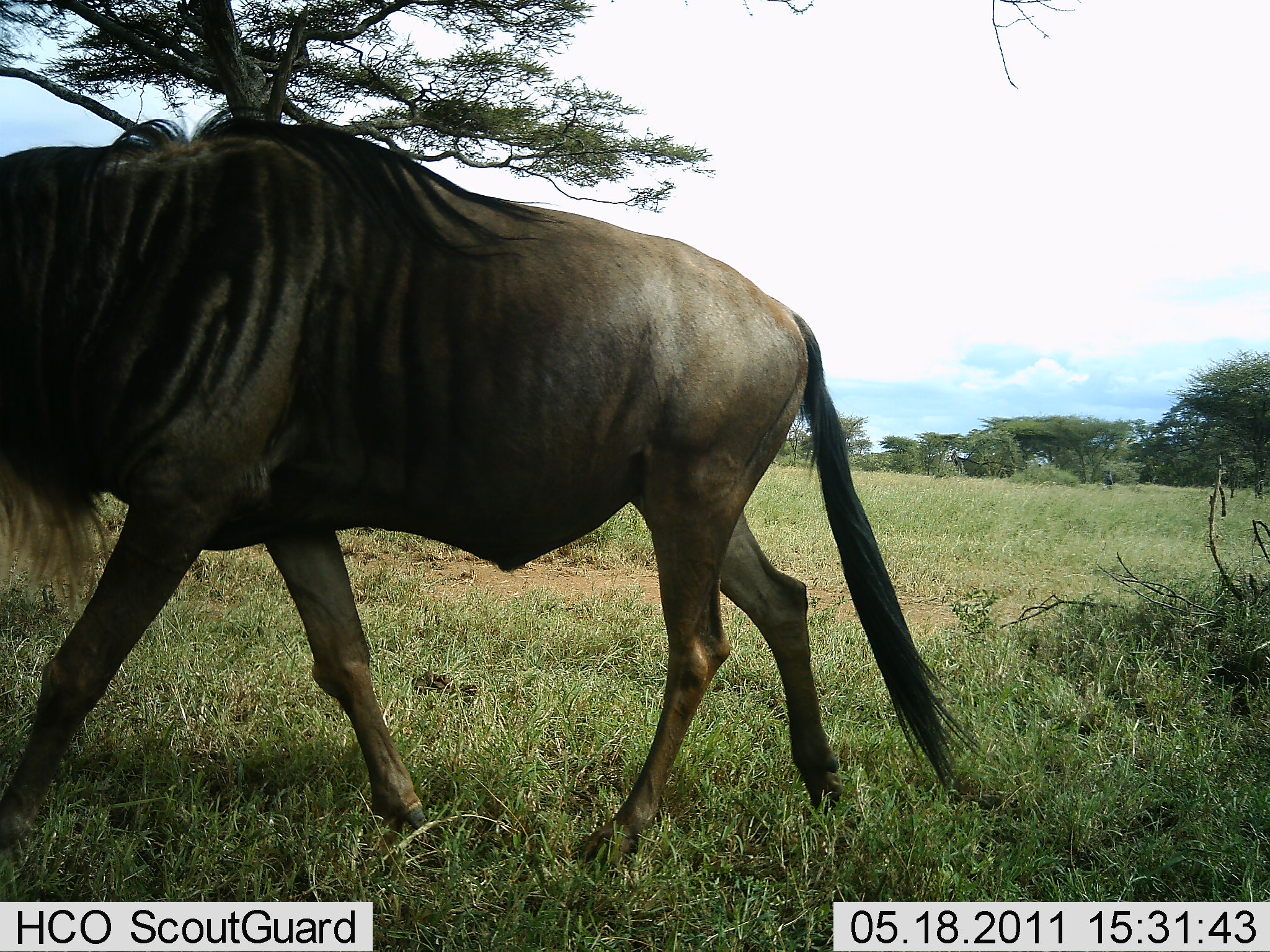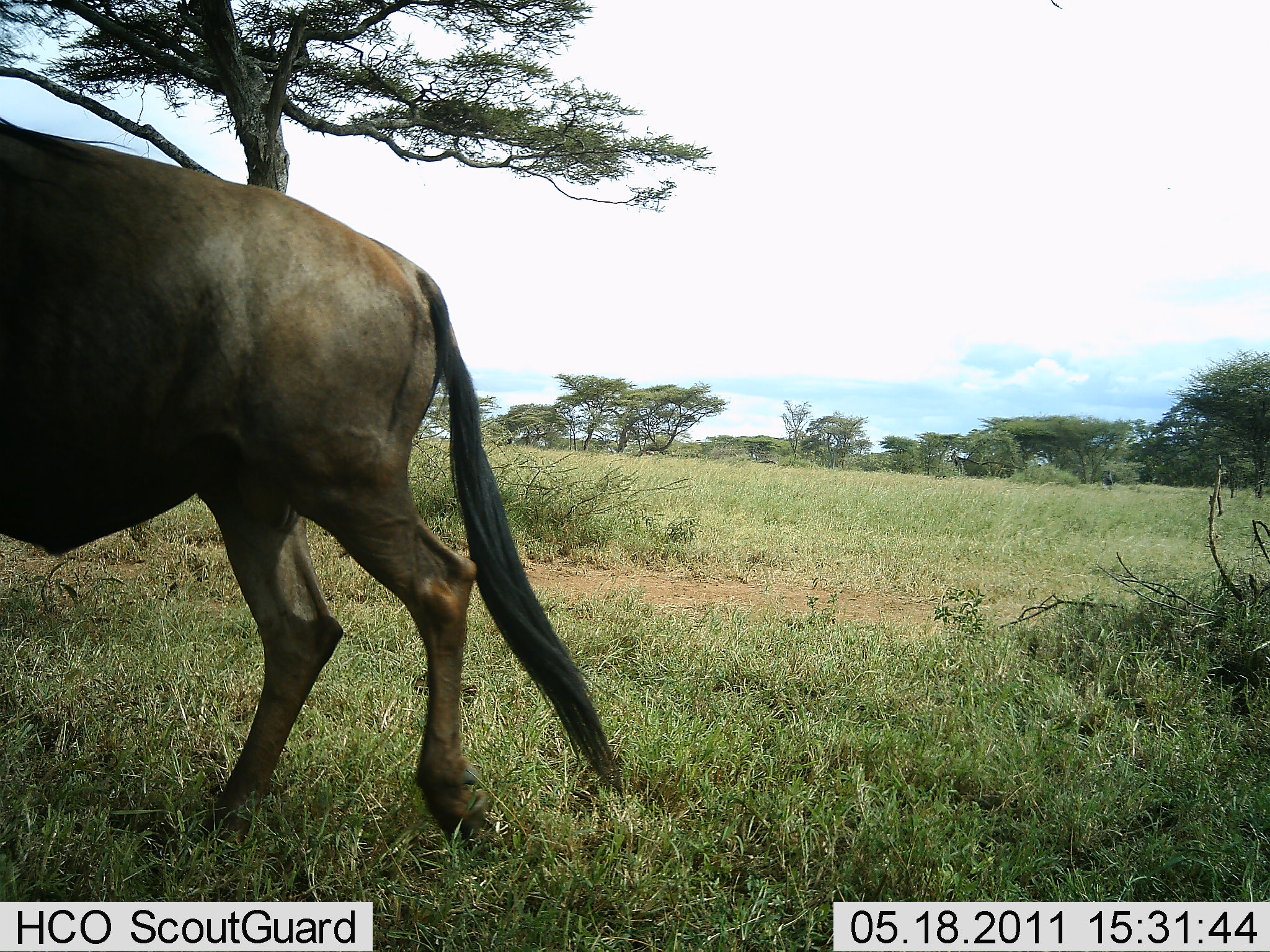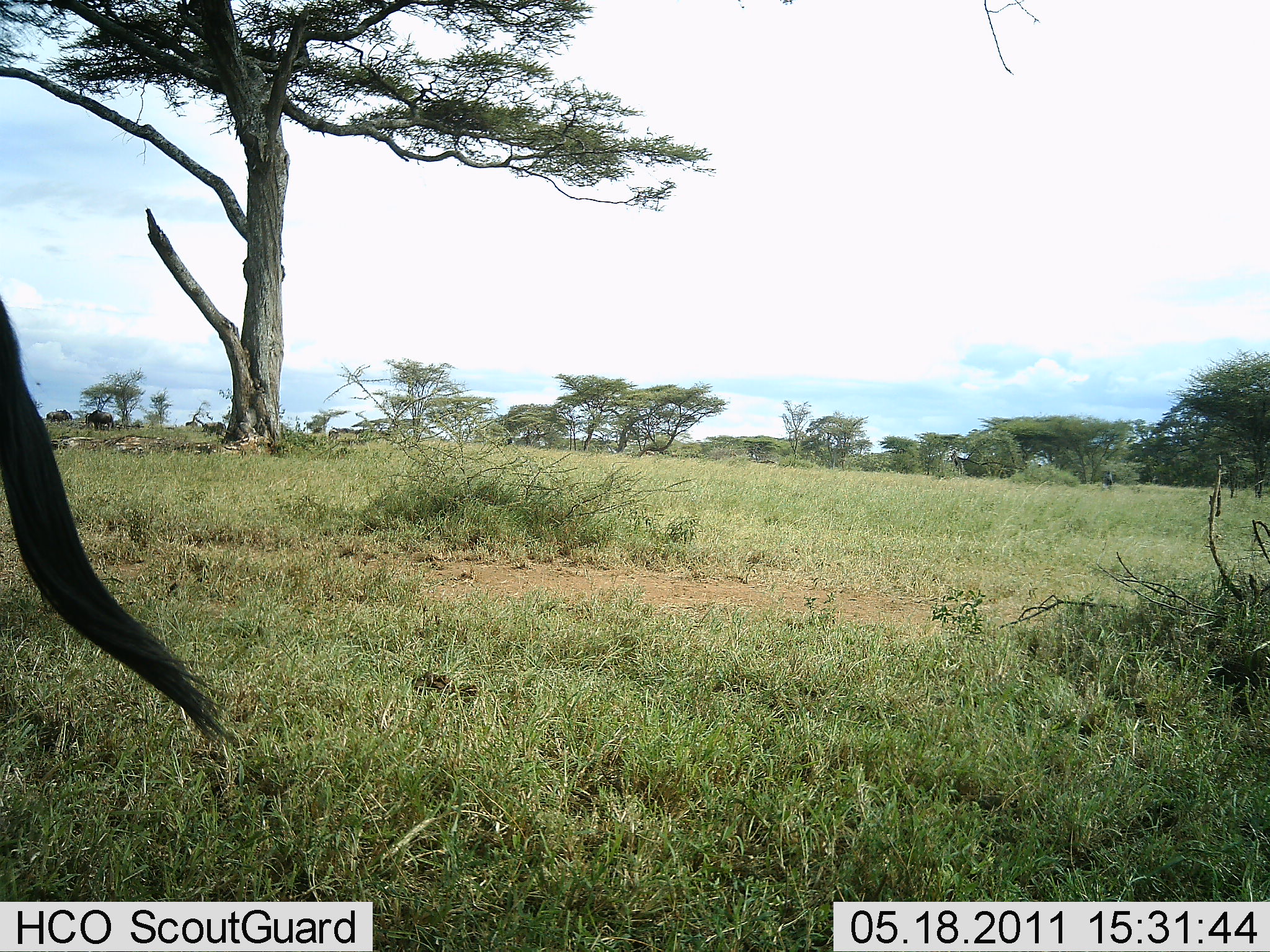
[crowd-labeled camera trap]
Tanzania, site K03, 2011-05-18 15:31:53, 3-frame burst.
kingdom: Animalia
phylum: Chordata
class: Mammalia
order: Artiodactyla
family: Bovidae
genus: Connochaetes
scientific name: Connochaetes taurinus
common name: blue wildebeest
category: wildebeest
Wildebeest (blue wildebeest) (Connochaetes taurinus), count 1. Behavior (volunteer vote fractions): standing 0%, resting 8%, moving 92%, interacting 0%. Young present (vote fraction): 0%. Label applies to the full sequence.